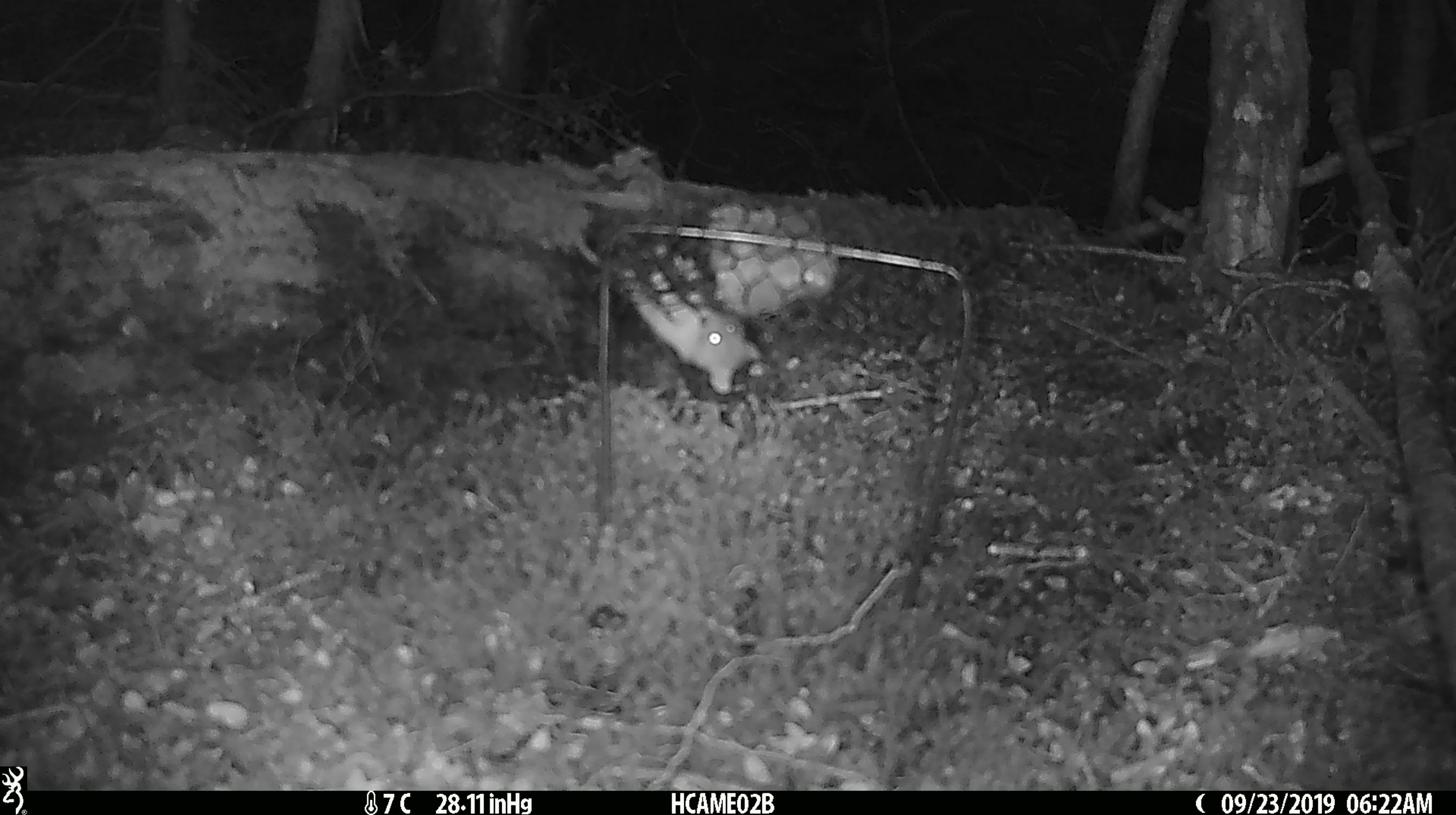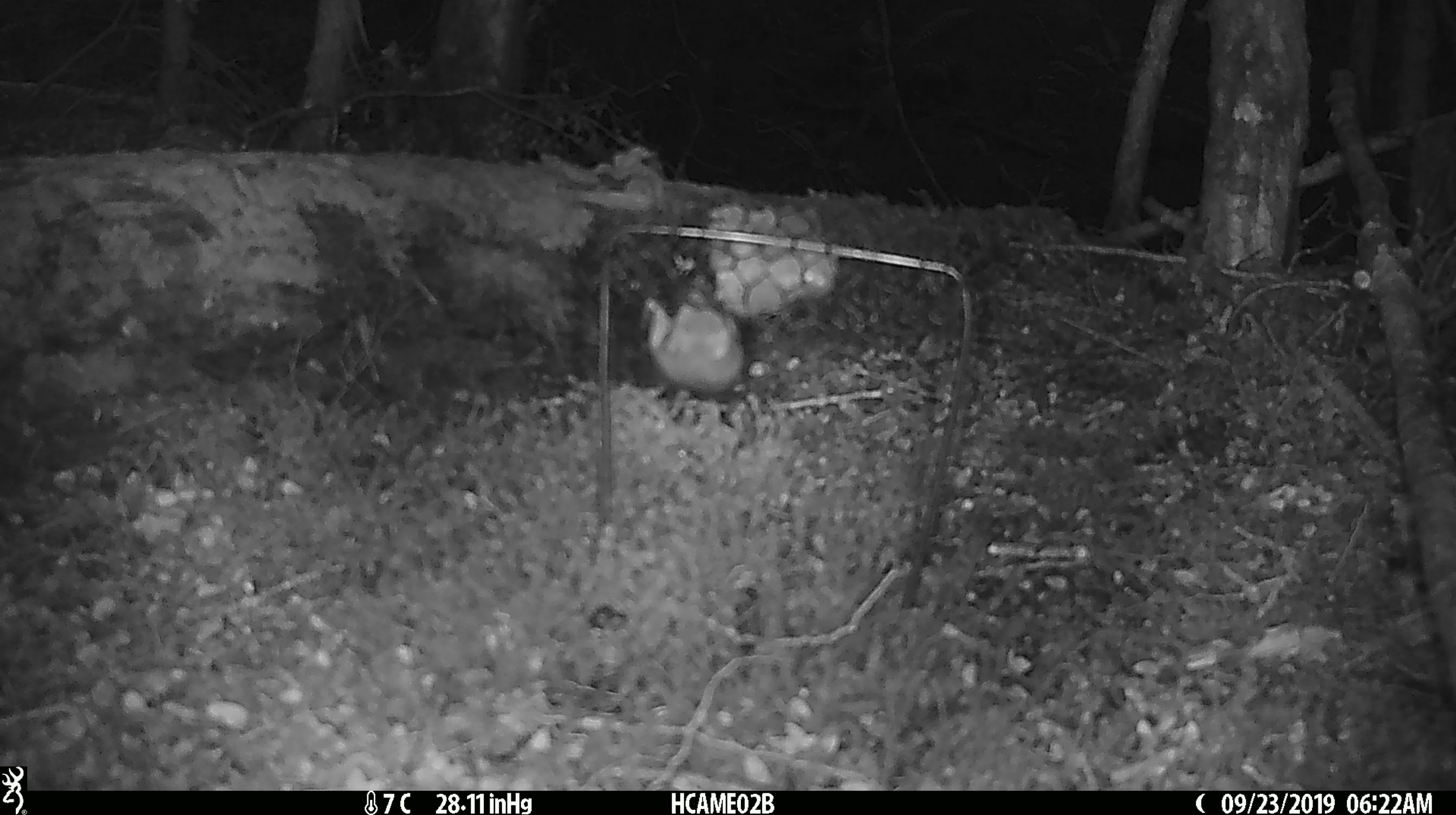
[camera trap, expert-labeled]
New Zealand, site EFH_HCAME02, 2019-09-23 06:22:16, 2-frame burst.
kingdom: Animalia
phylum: Chordata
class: Mammalia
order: Rodentia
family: Muridae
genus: Mus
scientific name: Mus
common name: mouse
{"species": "mouse (Mus)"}